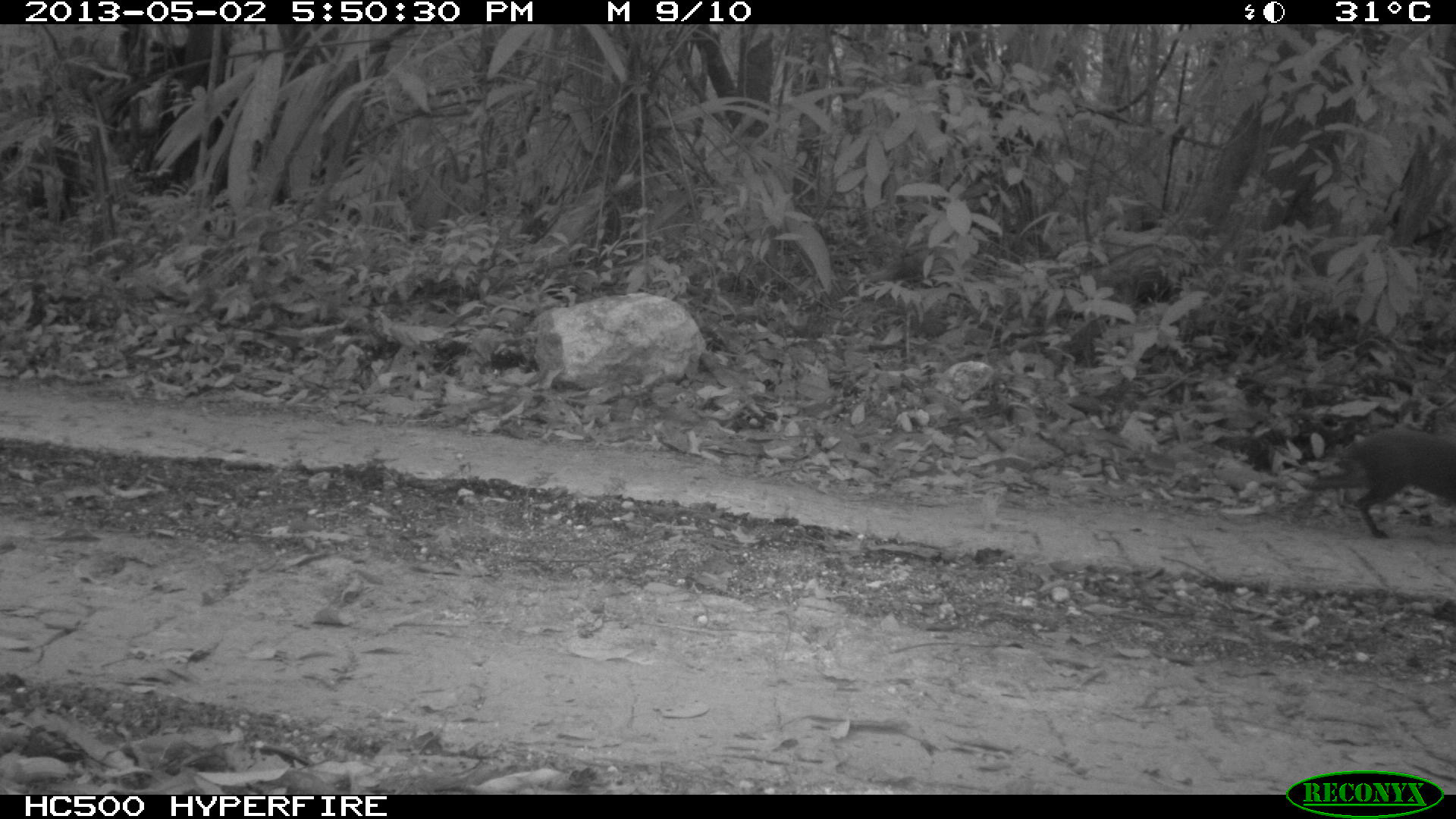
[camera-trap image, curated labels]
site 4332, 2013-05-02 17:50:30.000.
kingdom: Animalia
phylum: Chordata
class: Mammalia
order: Rodentia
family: Dasyproctidae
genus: Dasyprocta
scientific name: Dasyprocta punctata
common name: central american agouti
Dasyprocta punctata (central american agouti), count 1.